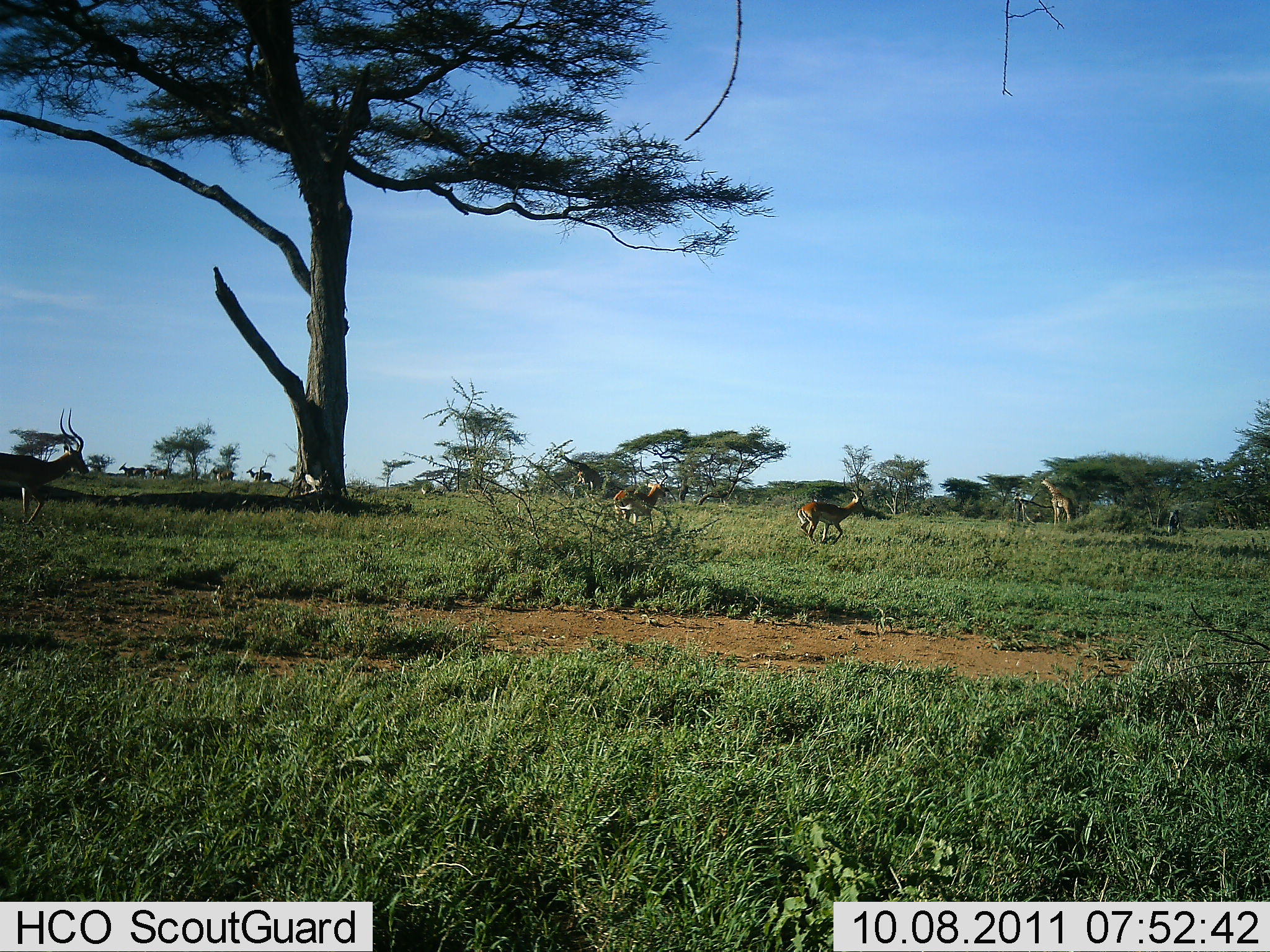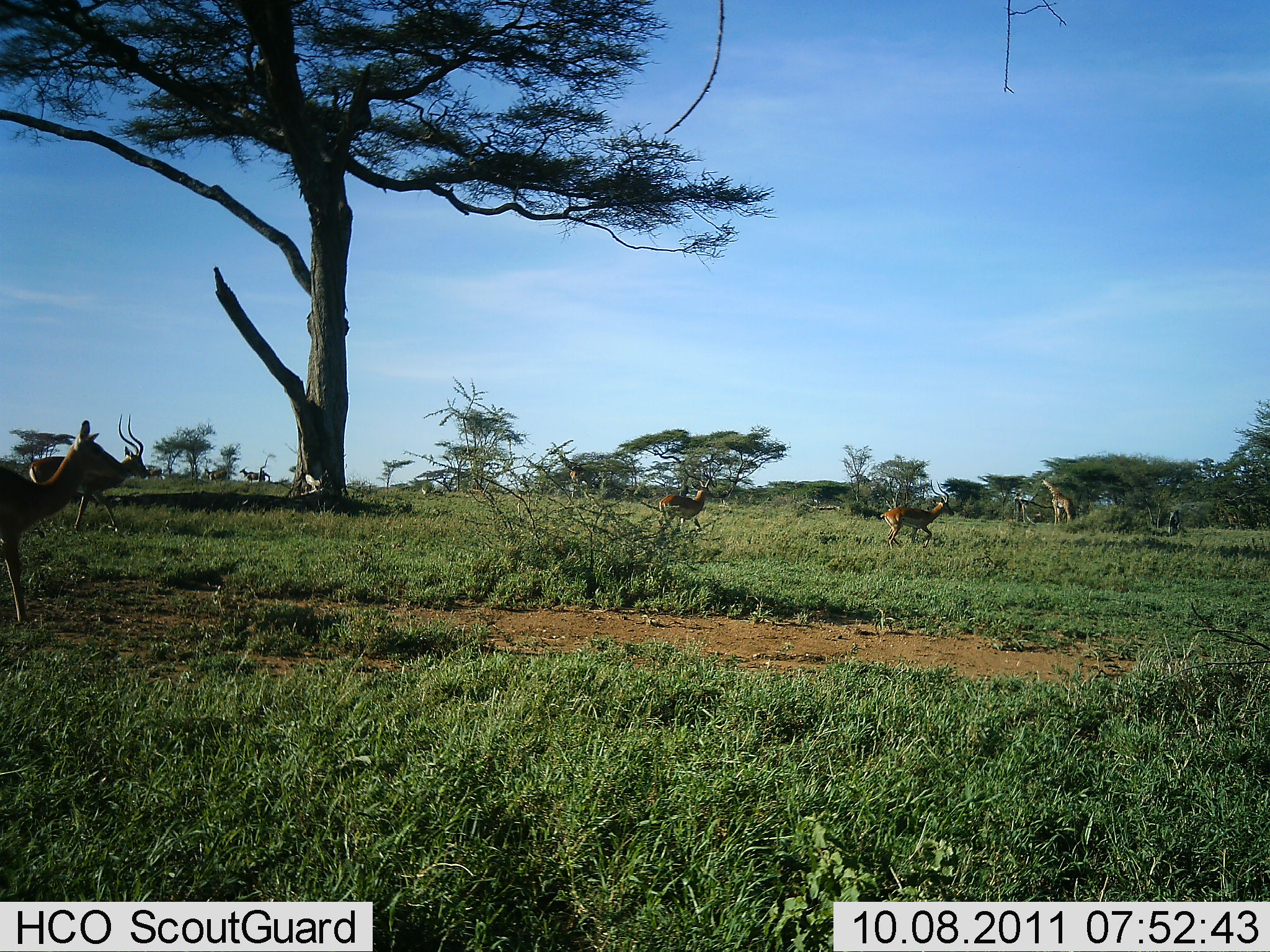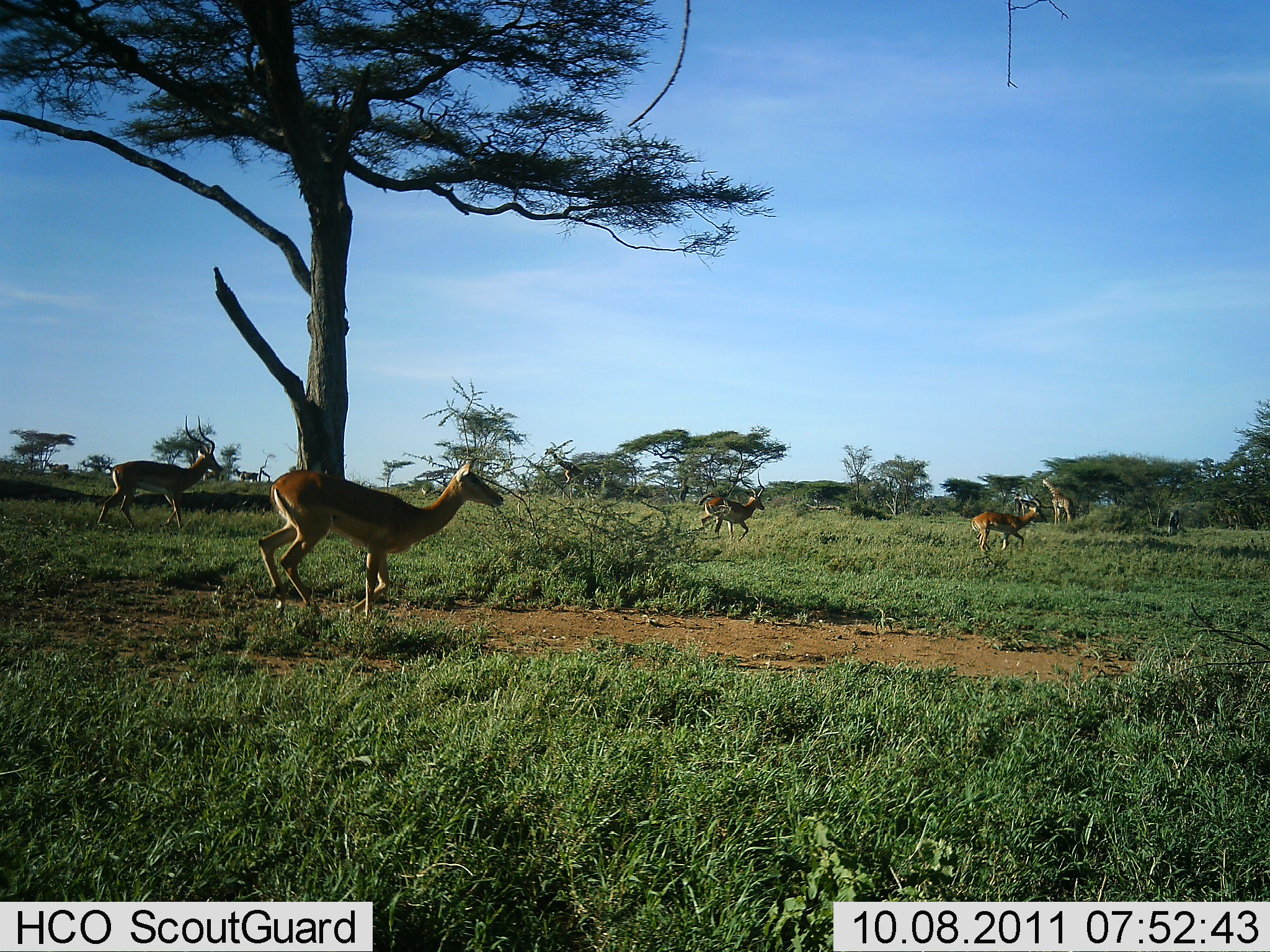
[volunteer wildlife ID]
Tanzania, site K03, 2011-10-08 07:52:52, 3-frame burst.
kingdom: Animalia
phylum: Chordata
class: Mammalia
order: Artiodactyla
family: Giraffidae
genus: Giraffa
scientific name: Giraffa camelopardalis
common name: giraffe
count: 1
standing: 67%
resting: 0%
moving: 27%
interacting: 0%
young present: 0%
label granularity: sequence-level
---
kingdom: Animalia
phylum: Chordata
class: Mammalia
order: Artiodactyla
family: Bovidae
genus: Aepyceros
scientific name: Aepyceros melampus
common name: impala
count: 4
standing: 0%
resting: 0%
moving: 100%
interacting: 0%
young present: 8%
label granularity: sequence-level